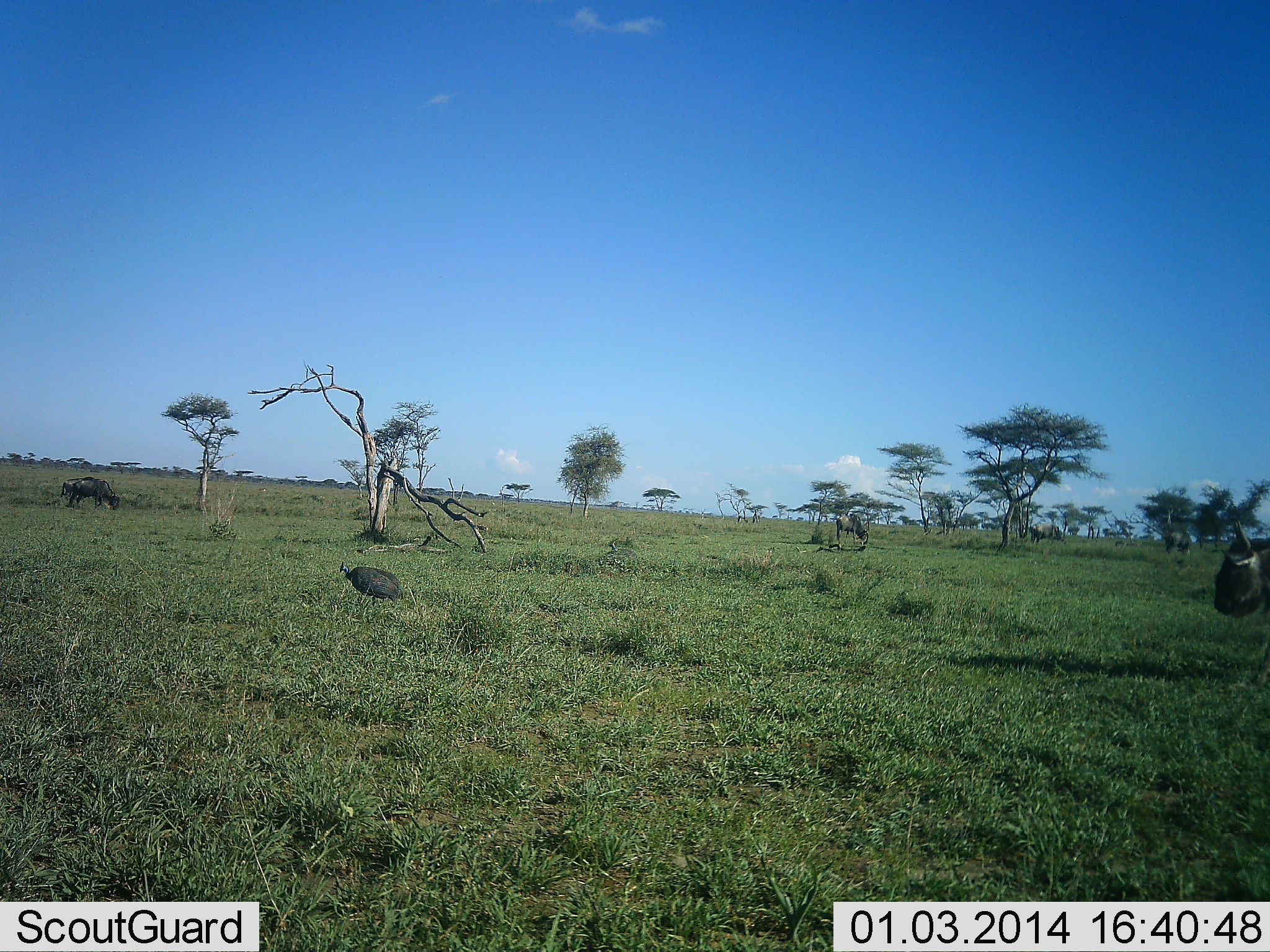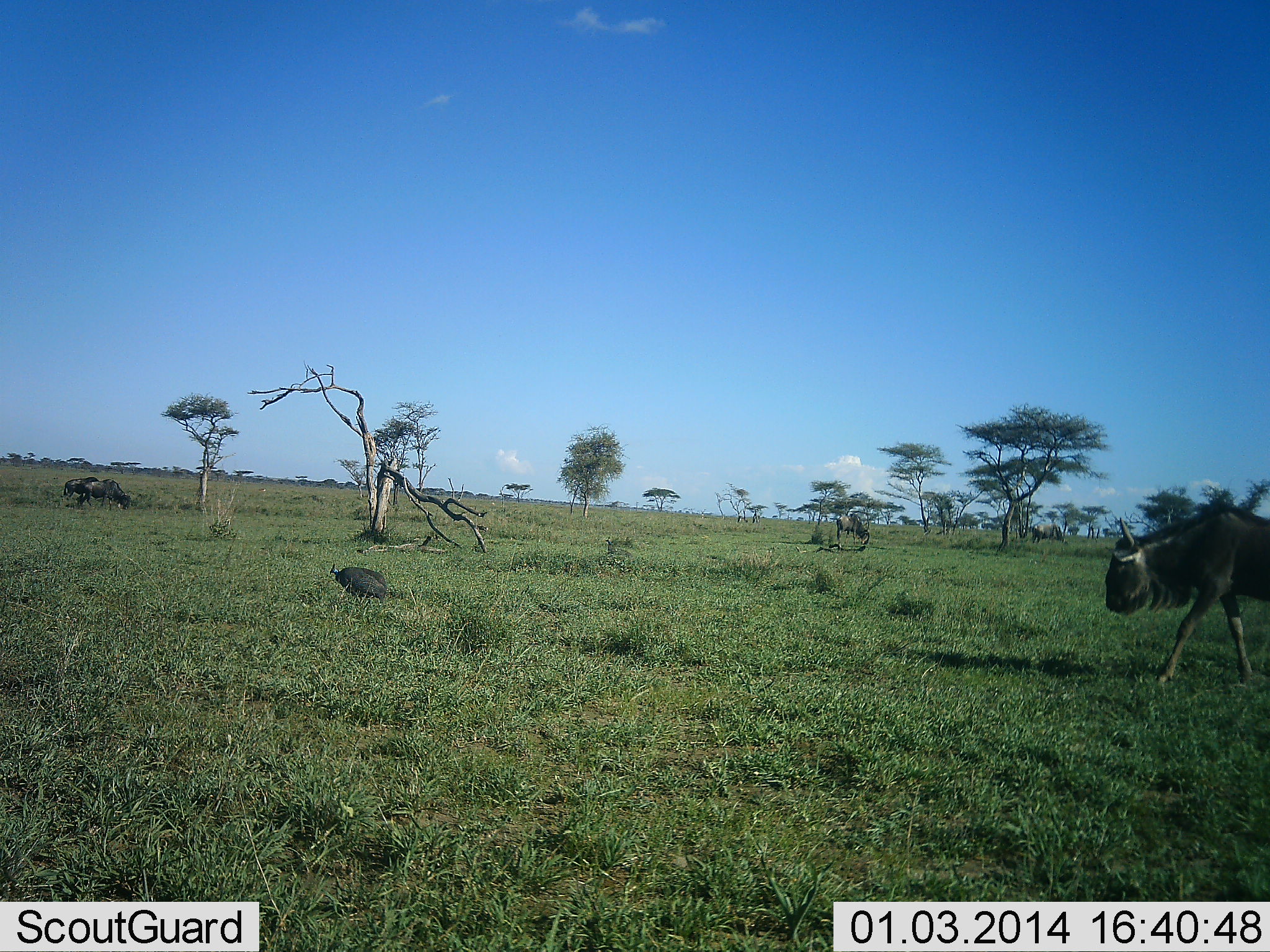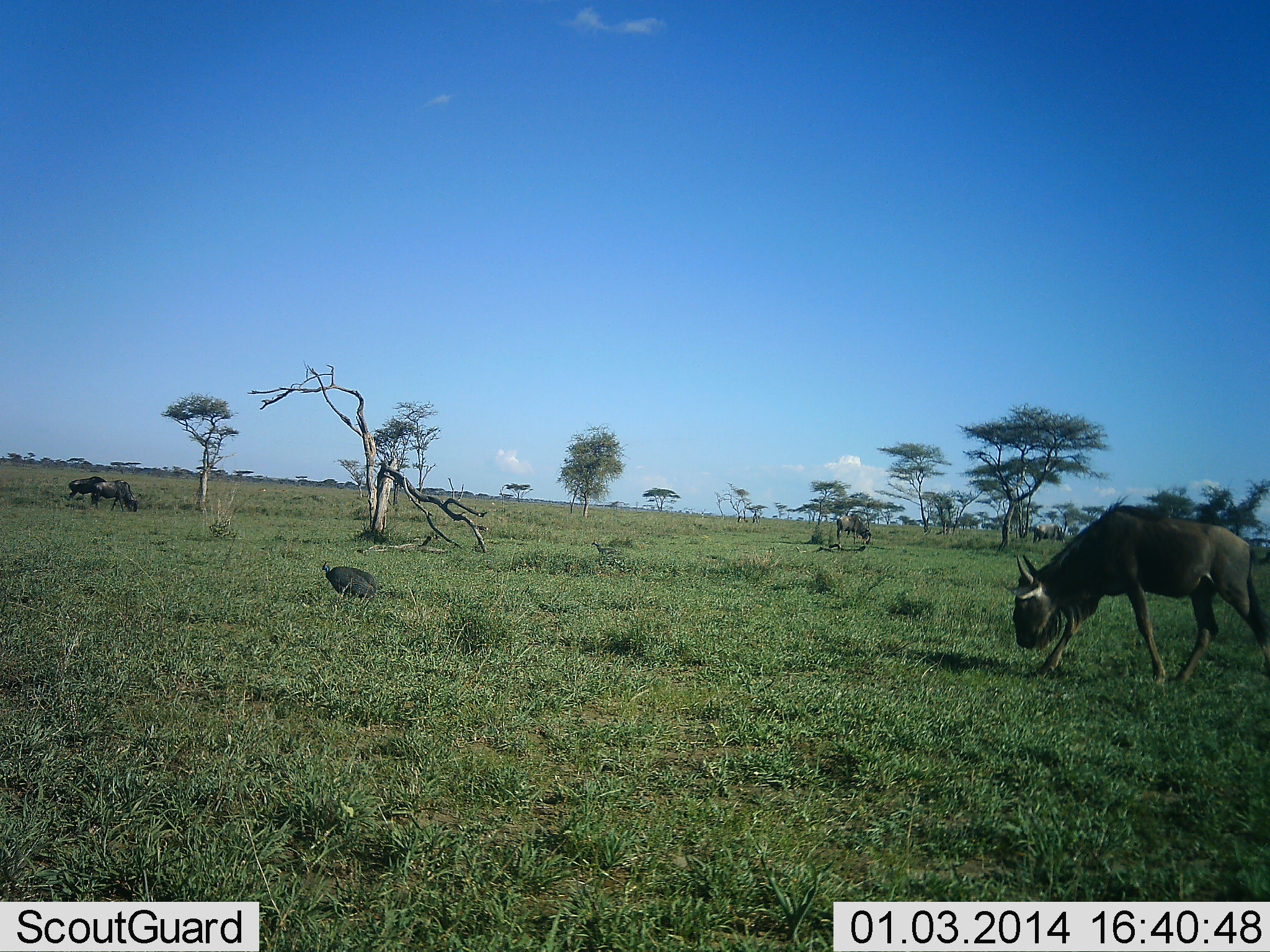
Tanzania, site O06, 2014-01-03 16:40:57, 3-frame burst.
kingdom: Animalia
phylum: Chordata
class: Aves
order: Galliformes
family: Numididae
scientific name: Numididae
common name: guinea fowl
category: guineafowl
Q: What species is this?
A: Guineafowl (guinea fowl) (Numididae).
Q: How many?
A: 1.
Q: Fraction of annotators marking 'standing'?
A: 20%.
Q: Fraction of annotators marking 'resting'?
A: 0%.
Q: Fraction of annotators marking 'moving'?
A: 80%.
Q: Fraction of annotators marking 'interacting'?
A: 0%.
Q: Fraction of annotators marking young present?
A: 0%.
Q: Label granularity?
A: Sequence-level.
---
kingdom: Animalia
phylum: Chordata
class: Mammalia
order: Artiodactyla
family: Bovidae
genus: Connochaetes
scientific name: Connochaetes taurinus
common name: blue wildebeest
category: wildebeest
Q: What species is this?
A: Wildebeest (blue wildebeest) (Connochaetes taurinus).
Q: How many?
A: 4.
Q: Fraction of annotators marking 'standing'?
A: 27%.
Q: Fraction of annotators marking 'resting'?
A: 0%.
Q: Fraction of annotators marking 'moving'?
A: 91%.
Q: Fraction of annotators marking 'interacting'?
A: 0%.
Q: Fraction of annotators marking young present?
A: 0%.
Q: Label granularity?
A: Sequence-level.